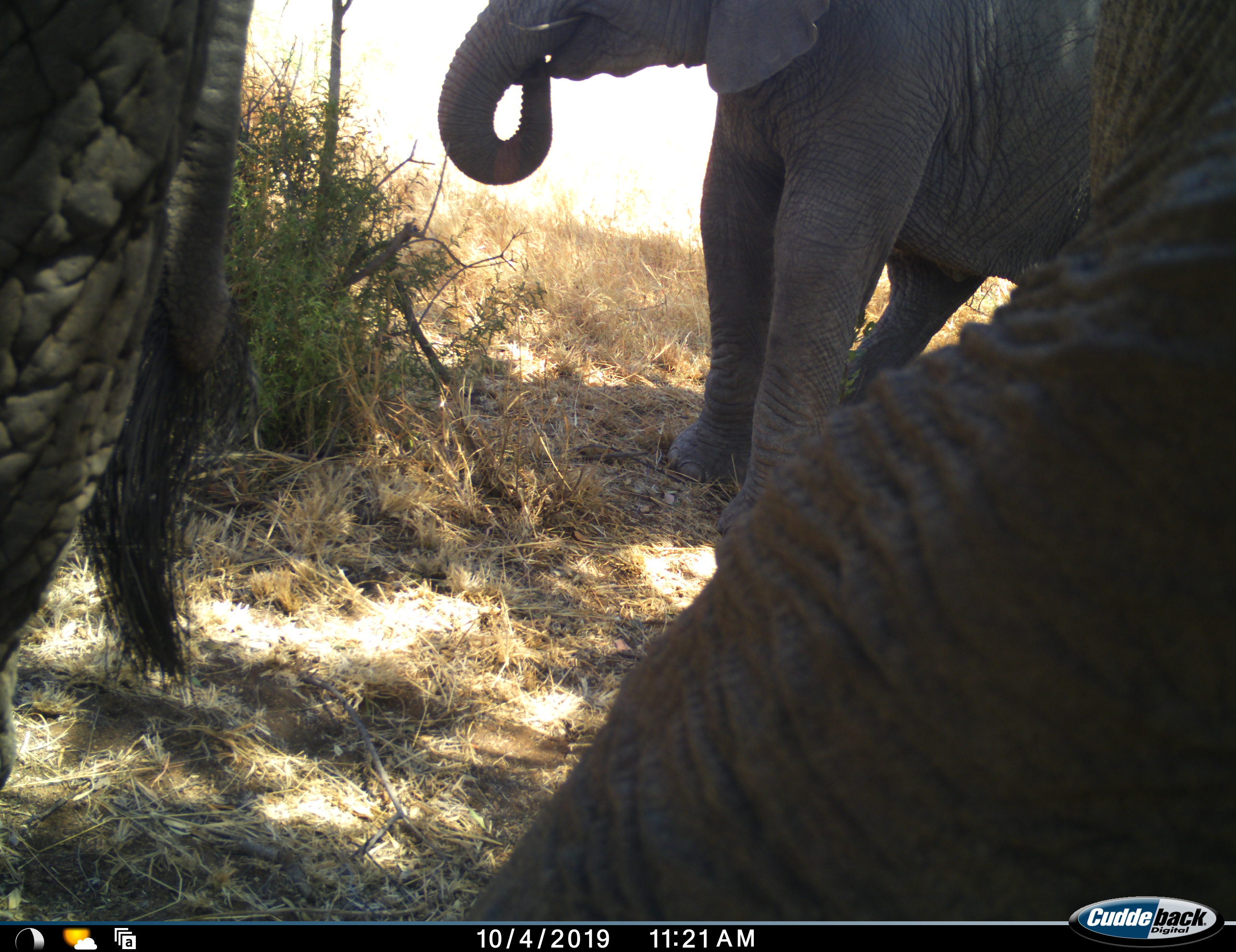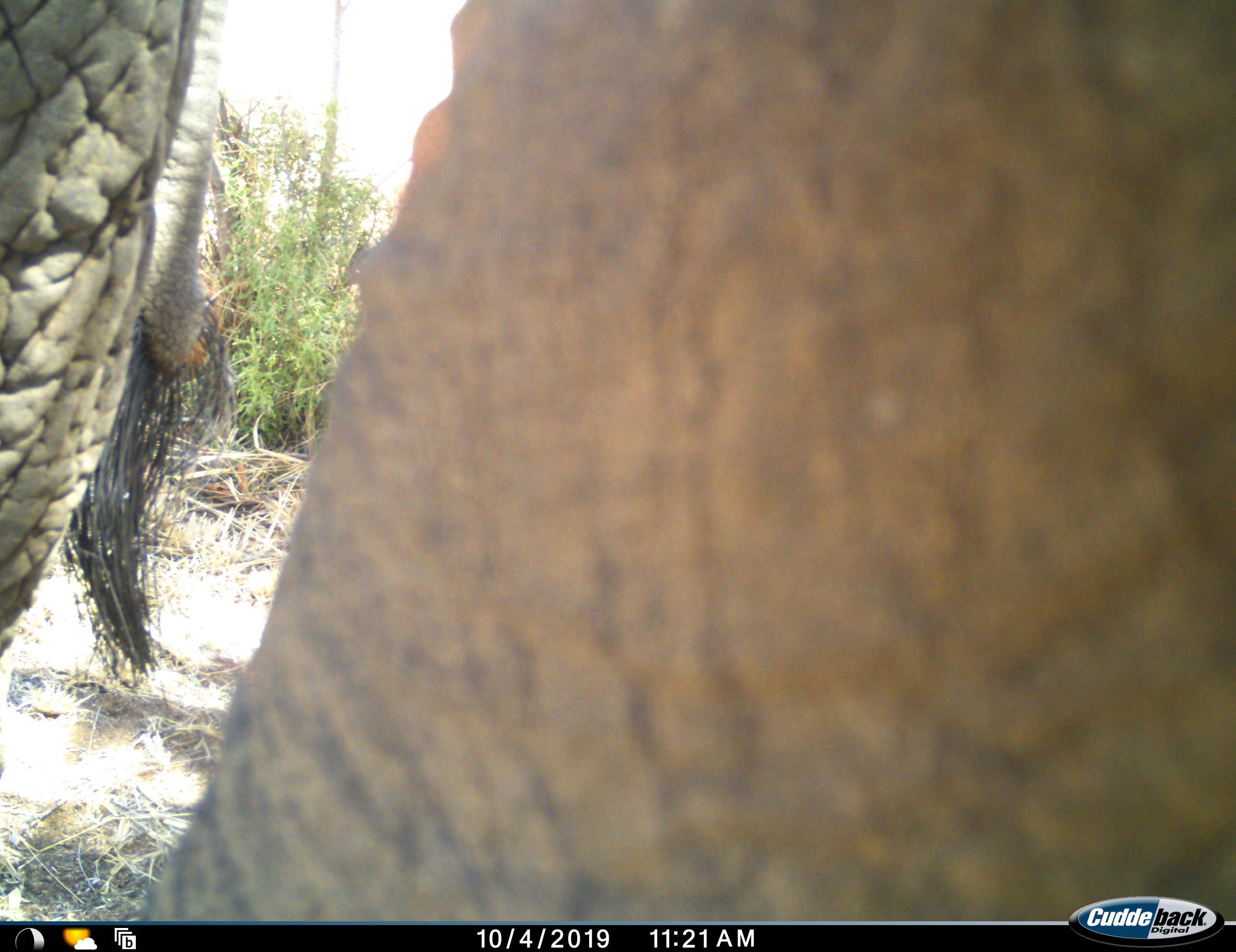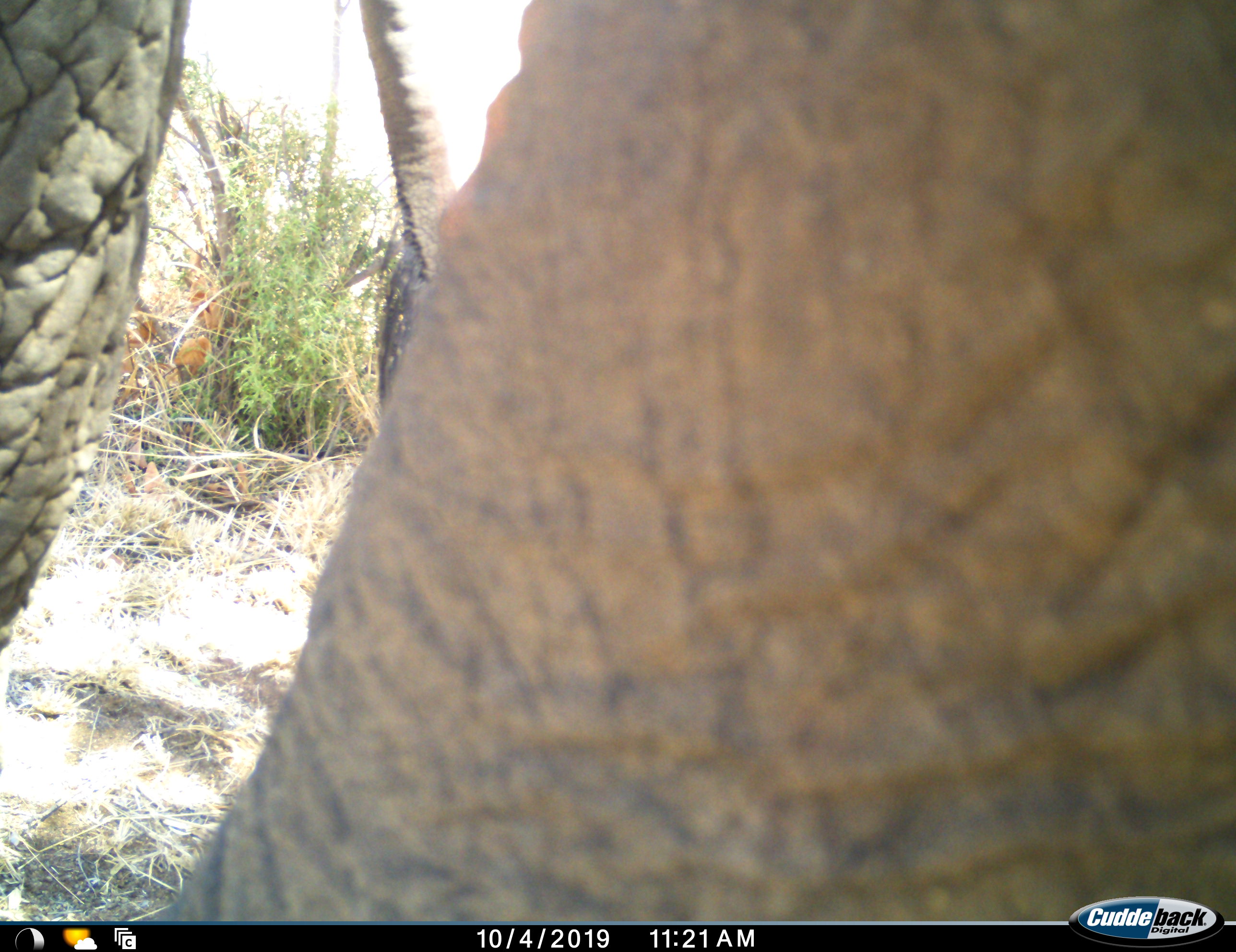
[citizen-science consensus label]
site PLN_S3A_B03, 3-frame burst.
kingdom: Animalia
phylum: Chordata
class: Mammalia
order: Proboscidea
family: Elephantidae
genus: Loxodonta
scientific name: Loxodonta africana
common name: african bush elephant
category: elephant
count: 3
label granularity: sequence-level